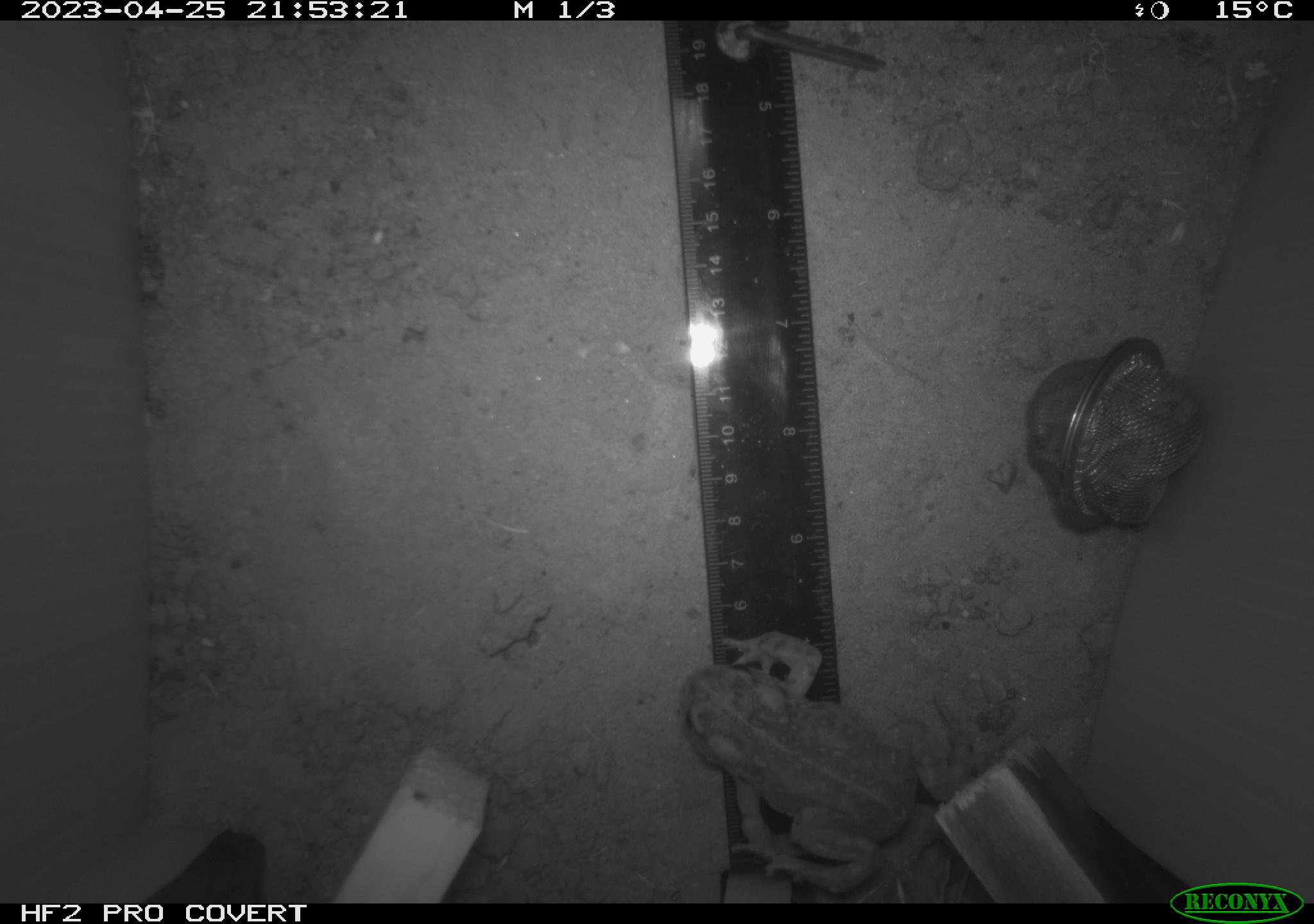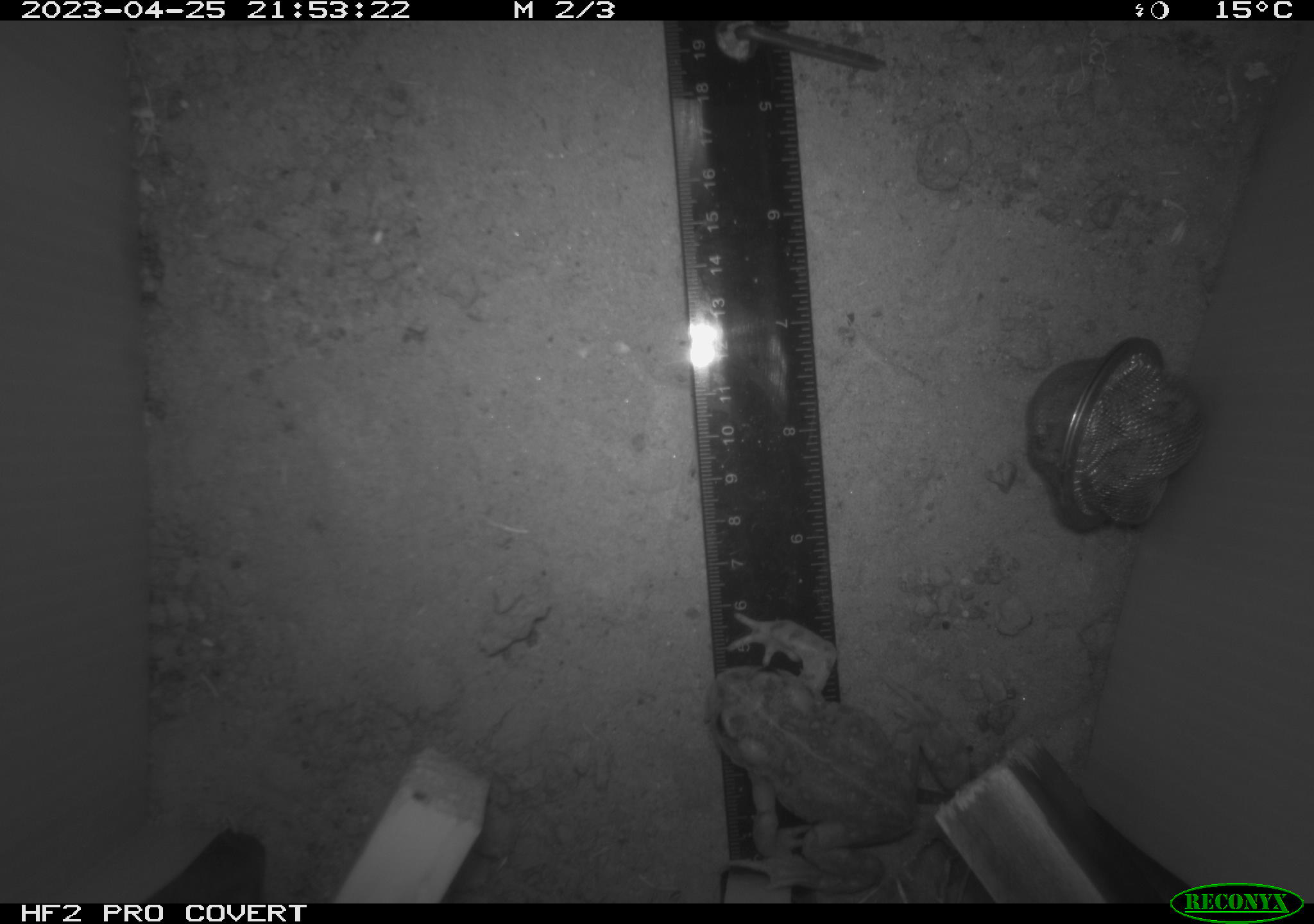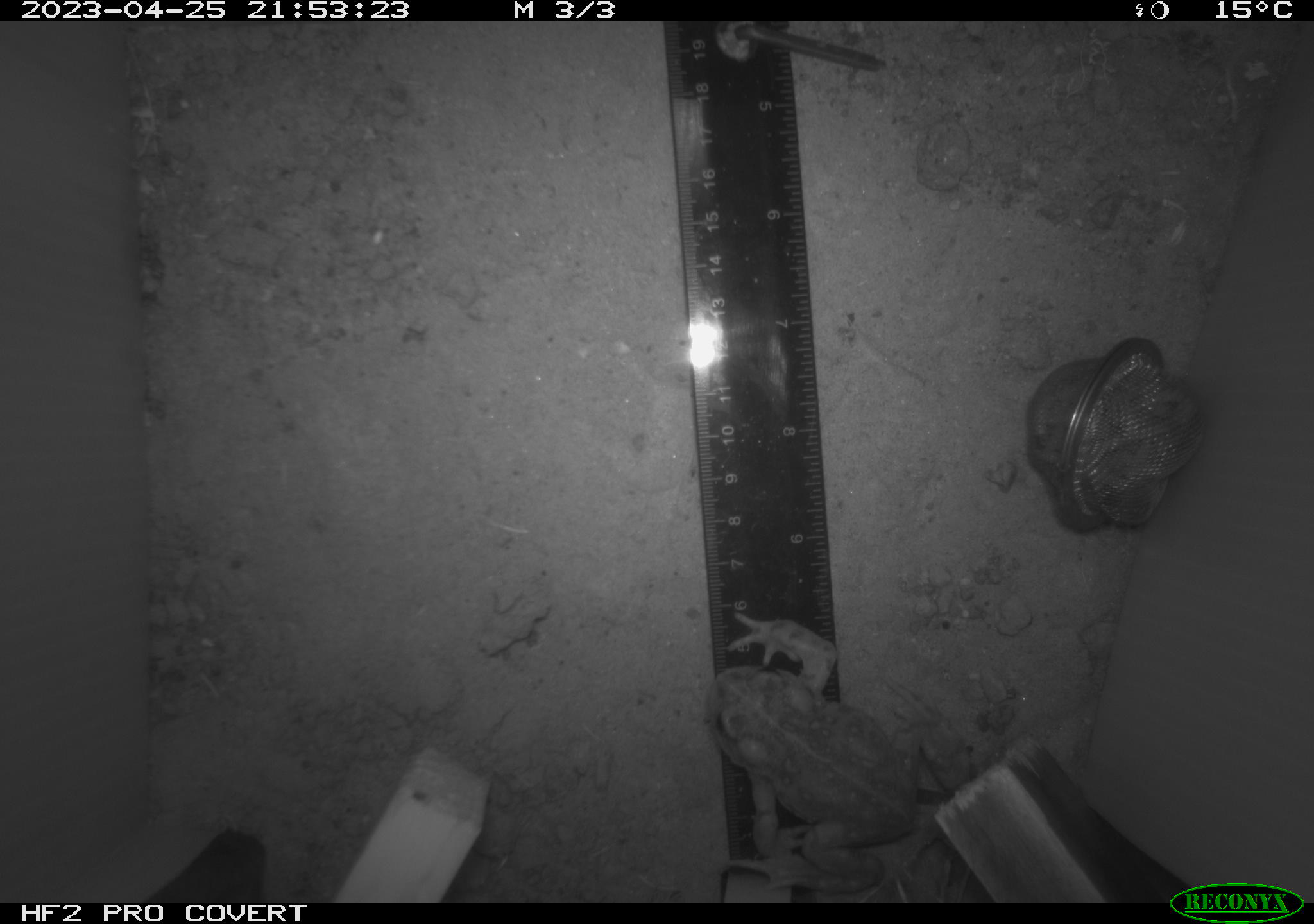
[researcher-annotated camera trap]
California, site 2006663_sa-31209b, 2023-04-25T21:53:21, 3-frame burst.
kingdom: Animalia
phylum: Chordata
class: Amphibia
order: Anura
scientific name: Anura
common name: frogs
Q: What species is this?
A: Frogs (Anura).